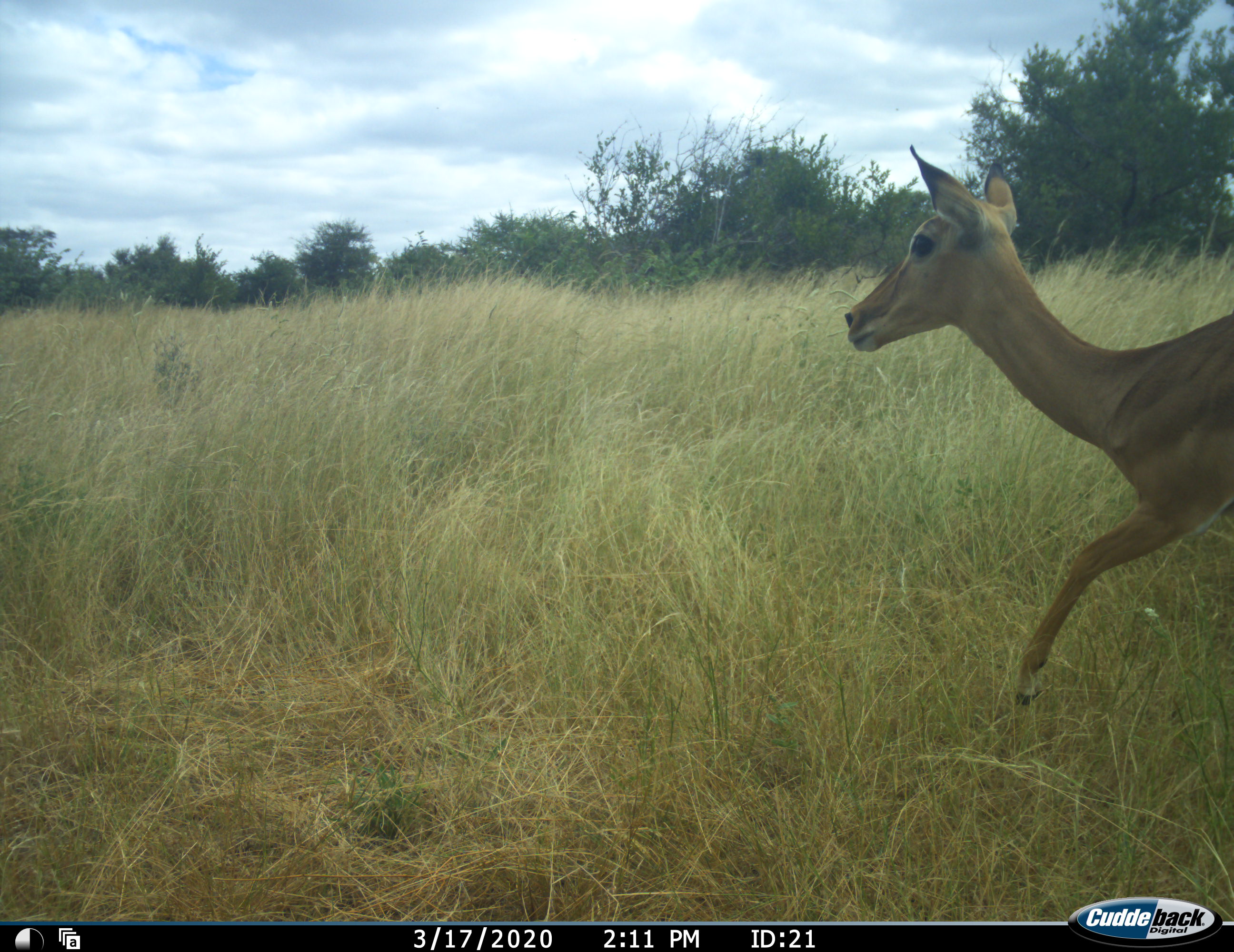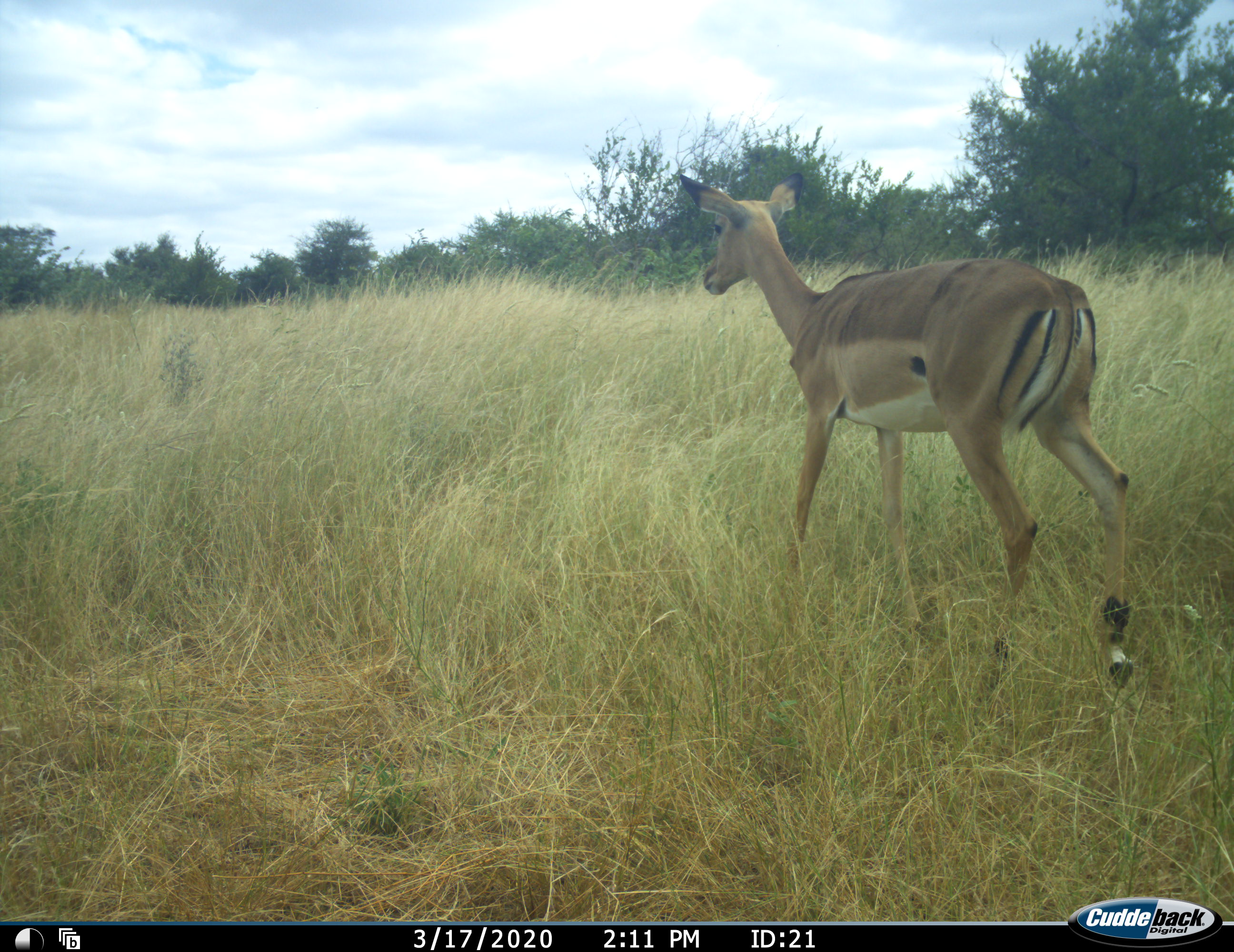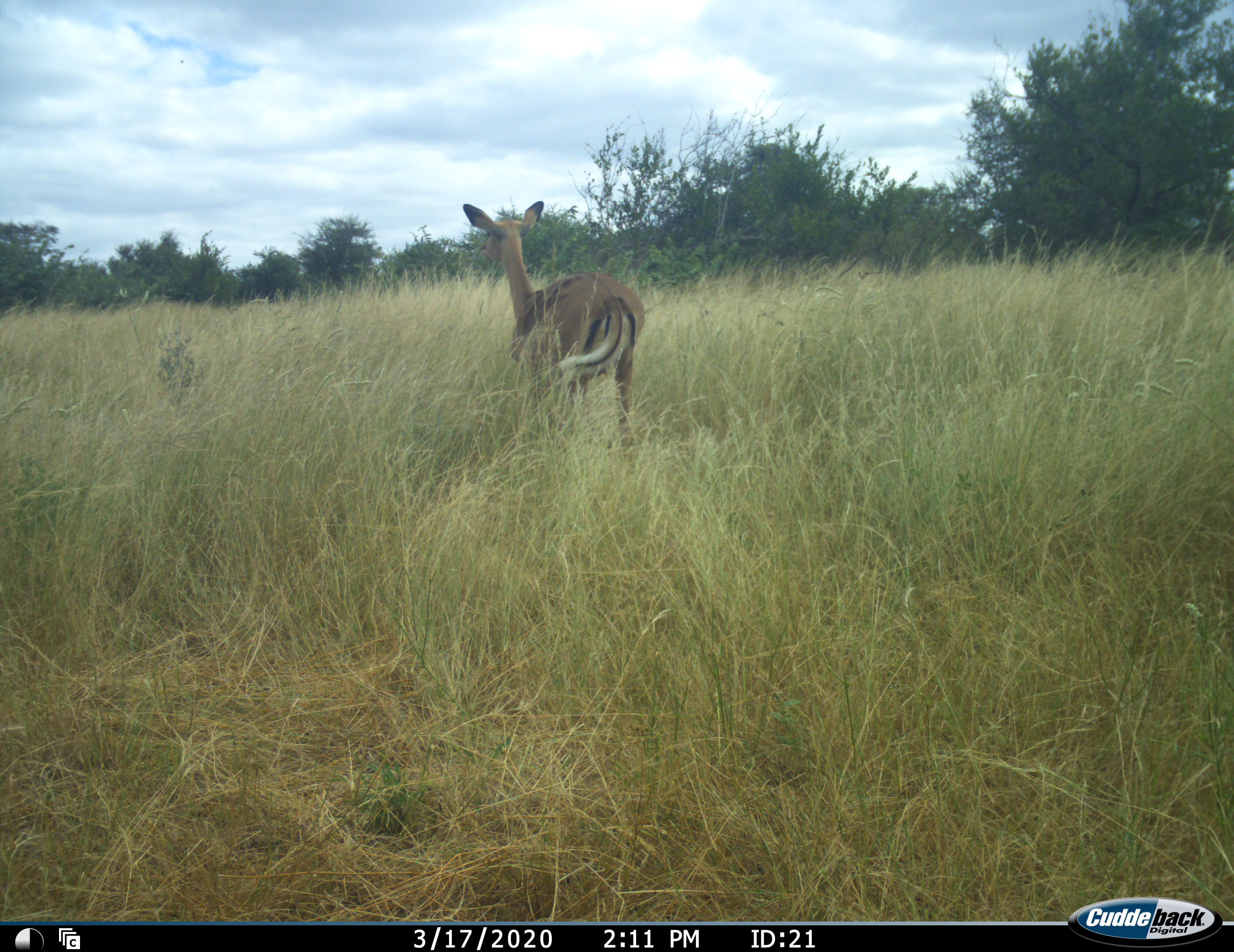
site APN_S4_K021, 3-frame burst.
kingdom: Animalia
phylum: Chordata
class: Mammalia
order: Artiodactyla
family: Bovidae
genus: Aepyceros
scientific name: Aepyceros melampus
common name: impala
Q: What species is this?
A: Impala (Aepyceros melampus).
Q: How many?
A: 1.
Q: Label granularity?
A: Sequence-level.